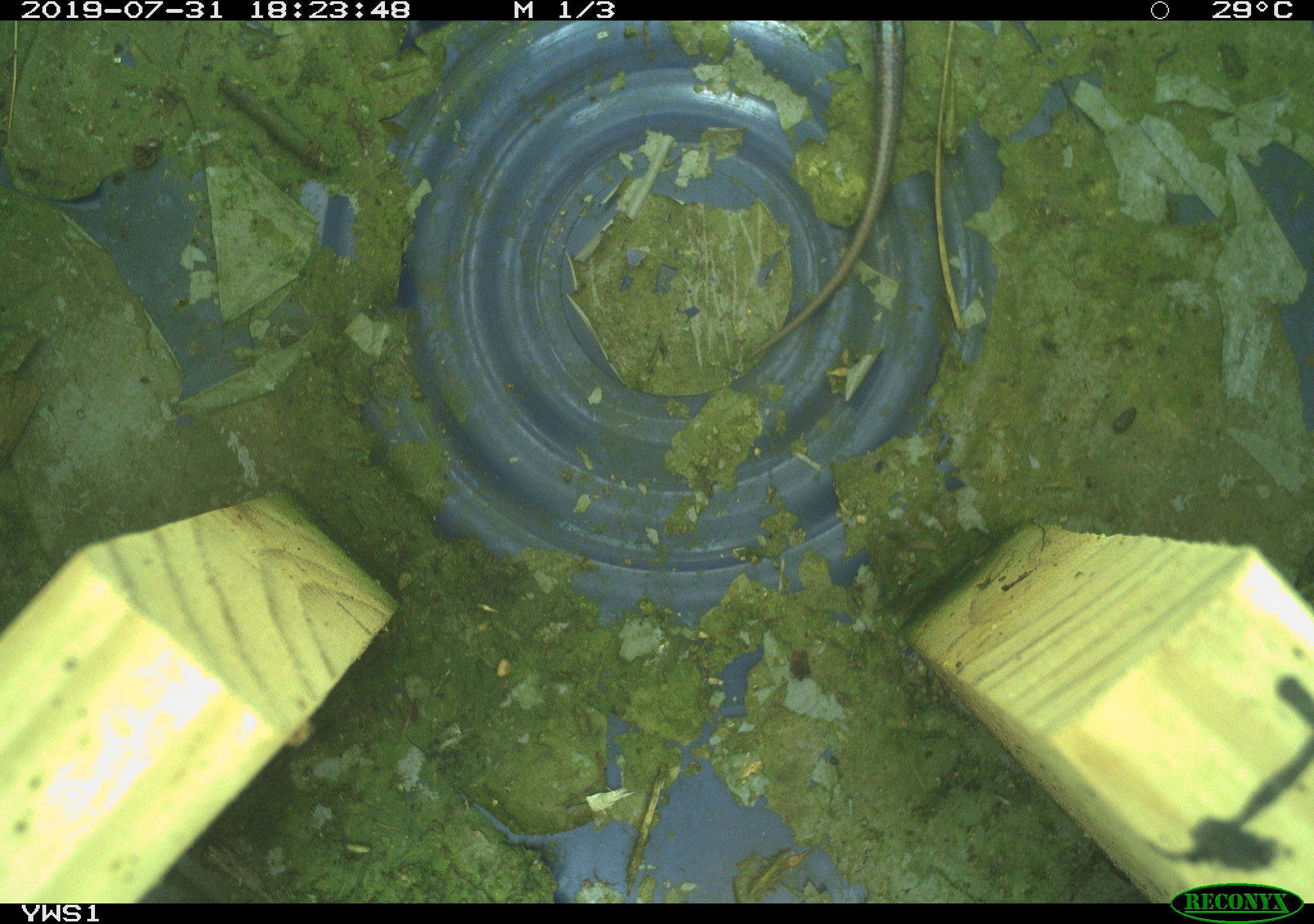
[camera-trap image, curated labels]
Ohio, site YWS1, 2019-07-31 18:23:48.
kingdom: Animalia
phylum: Chordata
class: Reptilia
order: Squamata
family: Scincidae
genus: Plestiodon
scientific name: Plestiodon fasciatus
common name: common five-lined skink